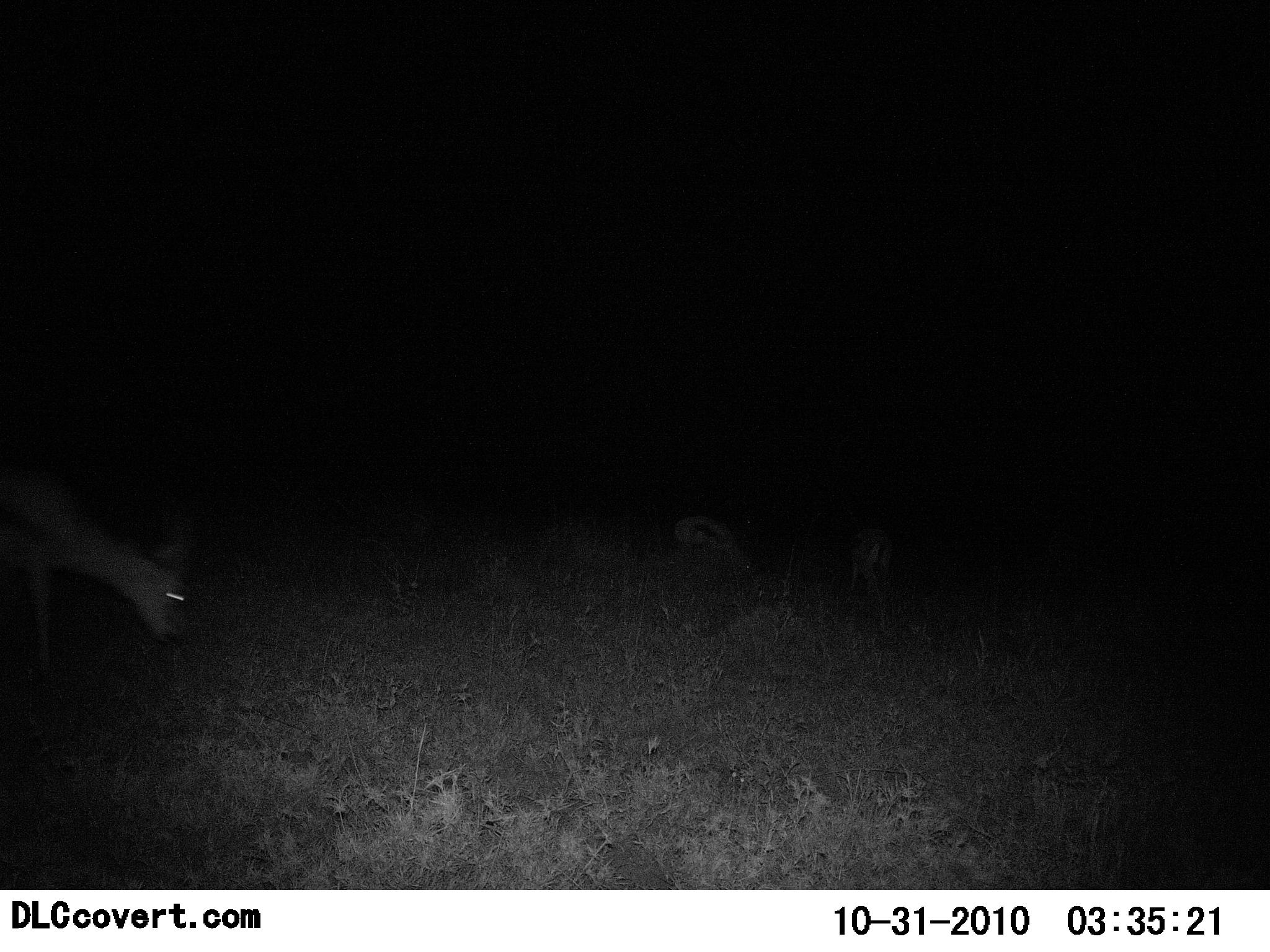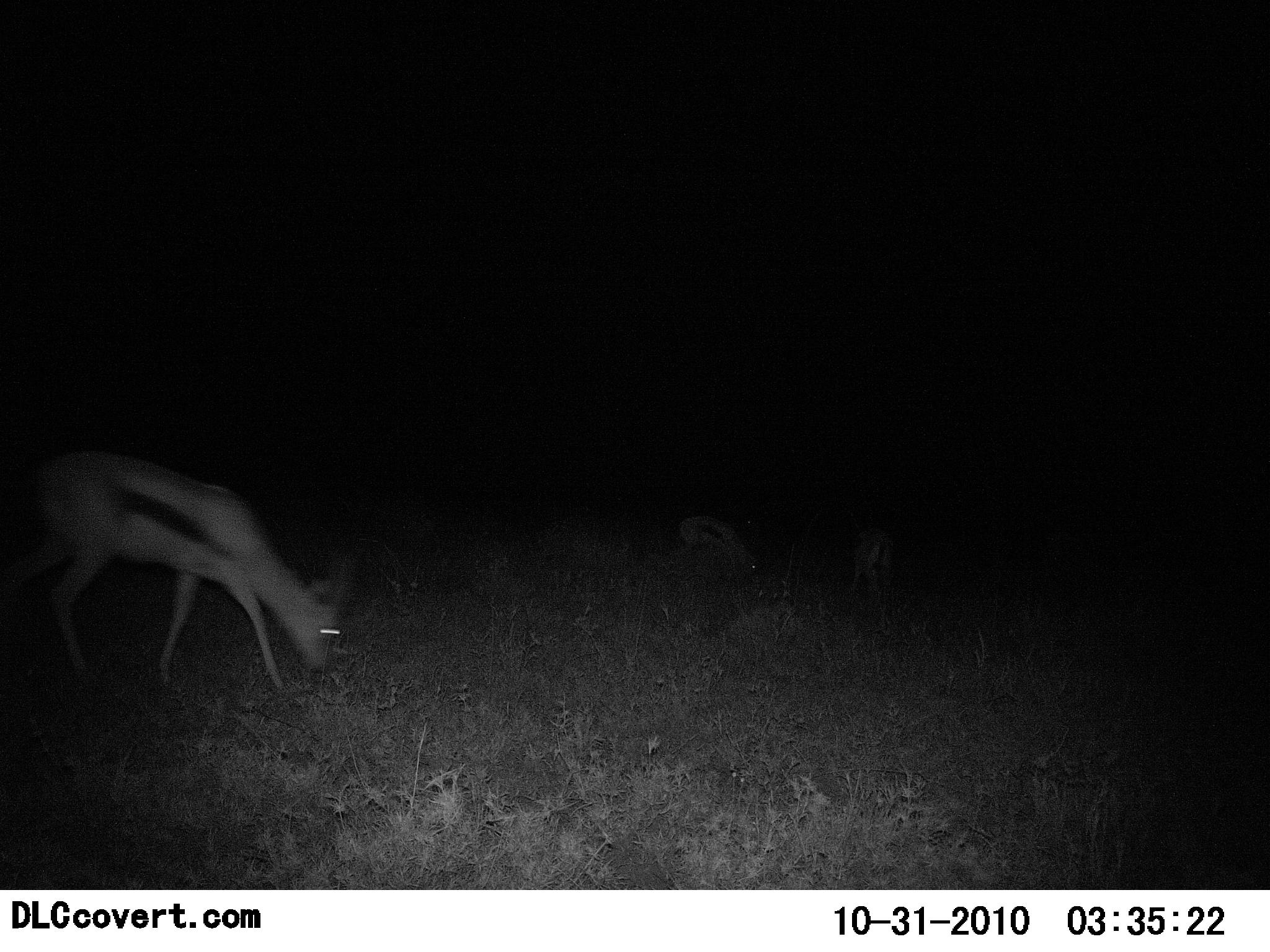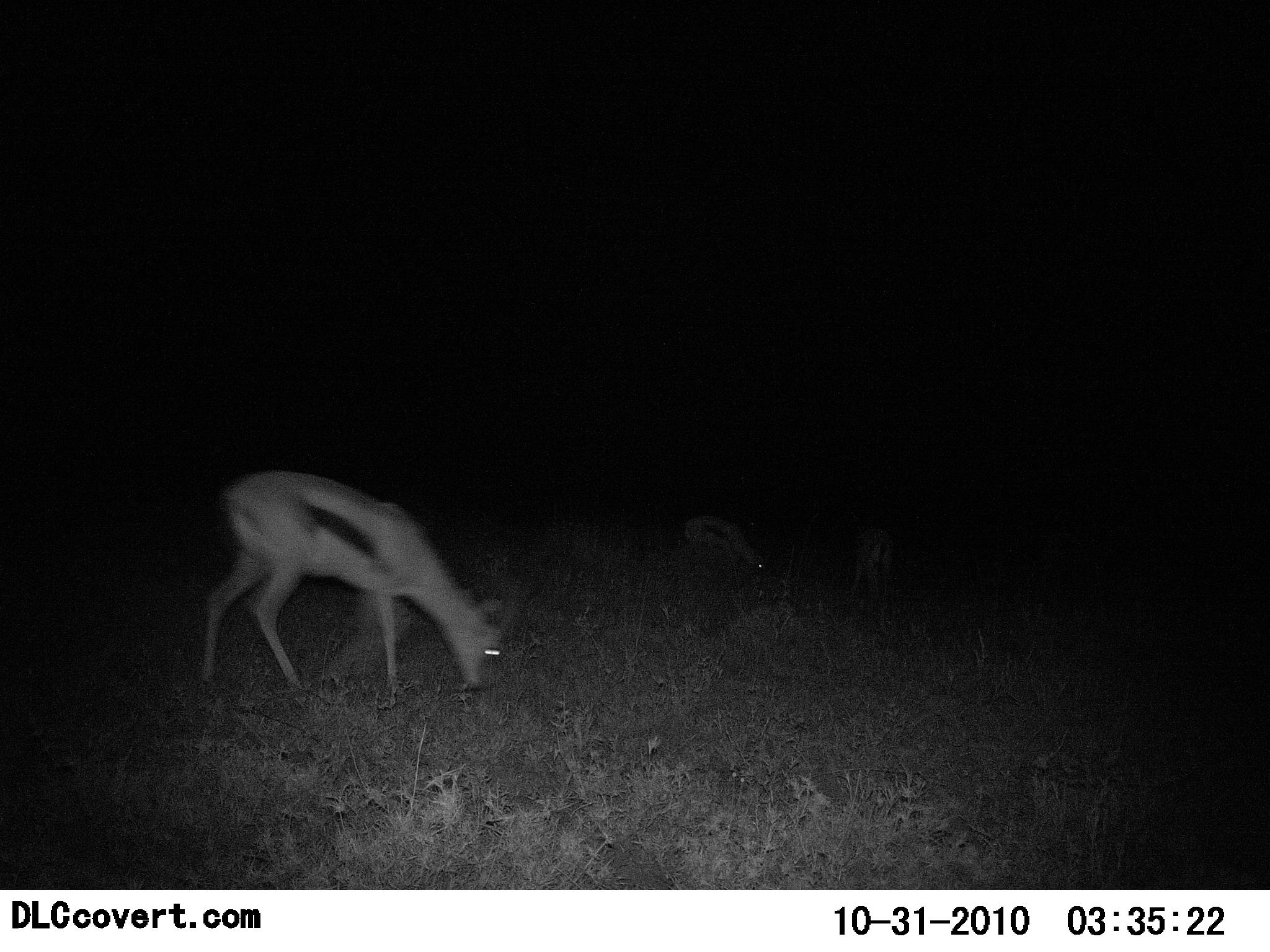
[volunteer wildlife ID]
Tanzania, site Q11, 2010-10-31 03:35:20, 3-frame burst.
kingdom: Animalia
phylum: Chordata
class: Mammalia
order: Artiodactyla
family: Bovidae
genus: Eudorcas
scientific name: Eudorcas thomsonii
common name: thomson's gazelle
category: gazellethomsons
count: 3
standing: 19%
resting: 5%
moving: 33%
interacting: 5%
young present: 0%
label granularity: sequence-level